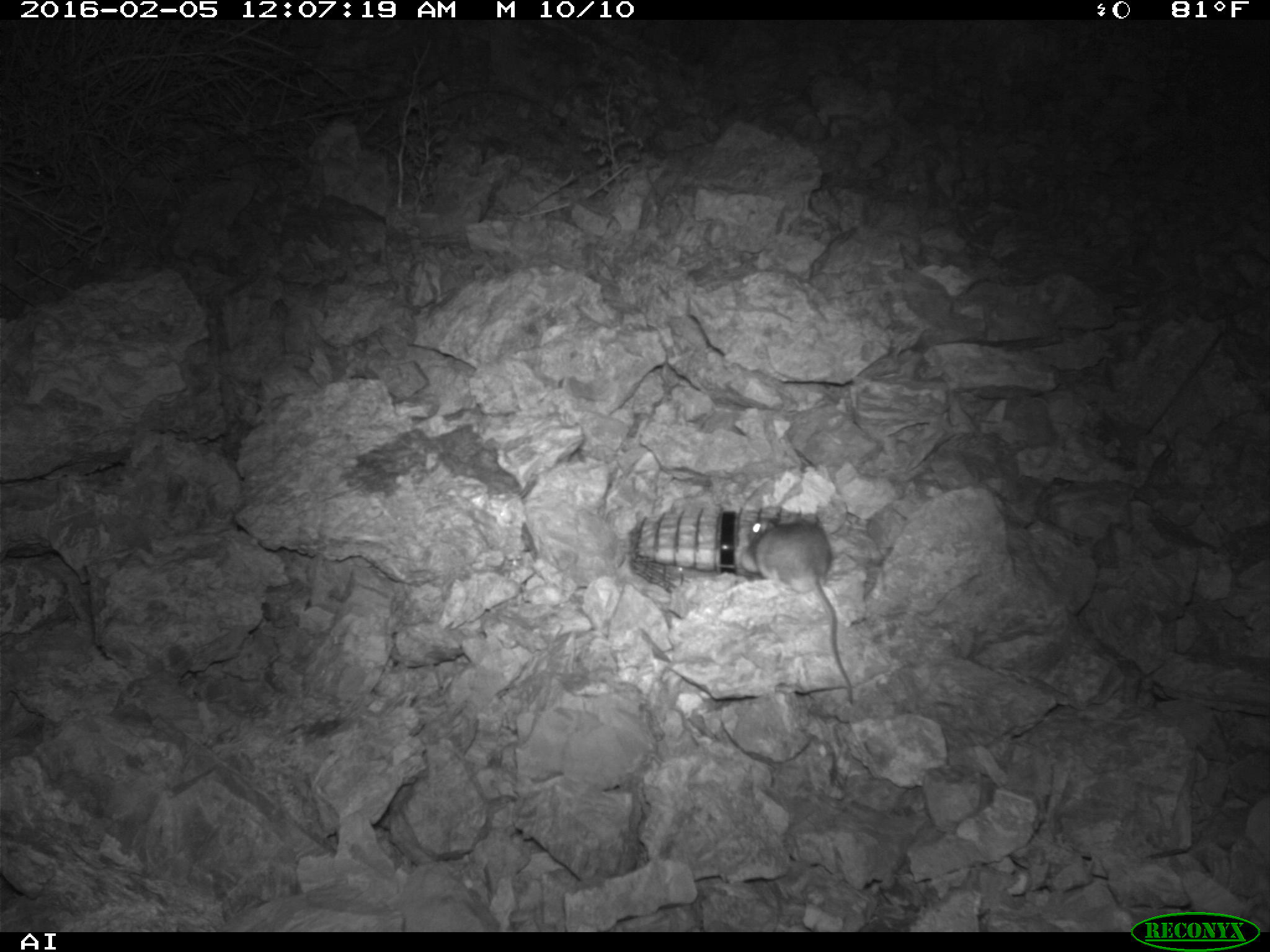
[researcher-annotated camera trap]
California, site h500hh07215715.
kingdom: Animalia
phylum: Chordata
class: Mammalia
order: Rodentia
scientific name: Rodentia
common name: rodent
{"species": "rodent (Rodentia)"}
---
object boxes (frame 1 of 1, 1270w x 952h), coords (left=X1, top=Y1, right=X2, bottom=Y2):
rodent: (left=740, top=510, right=856, bottom=705)